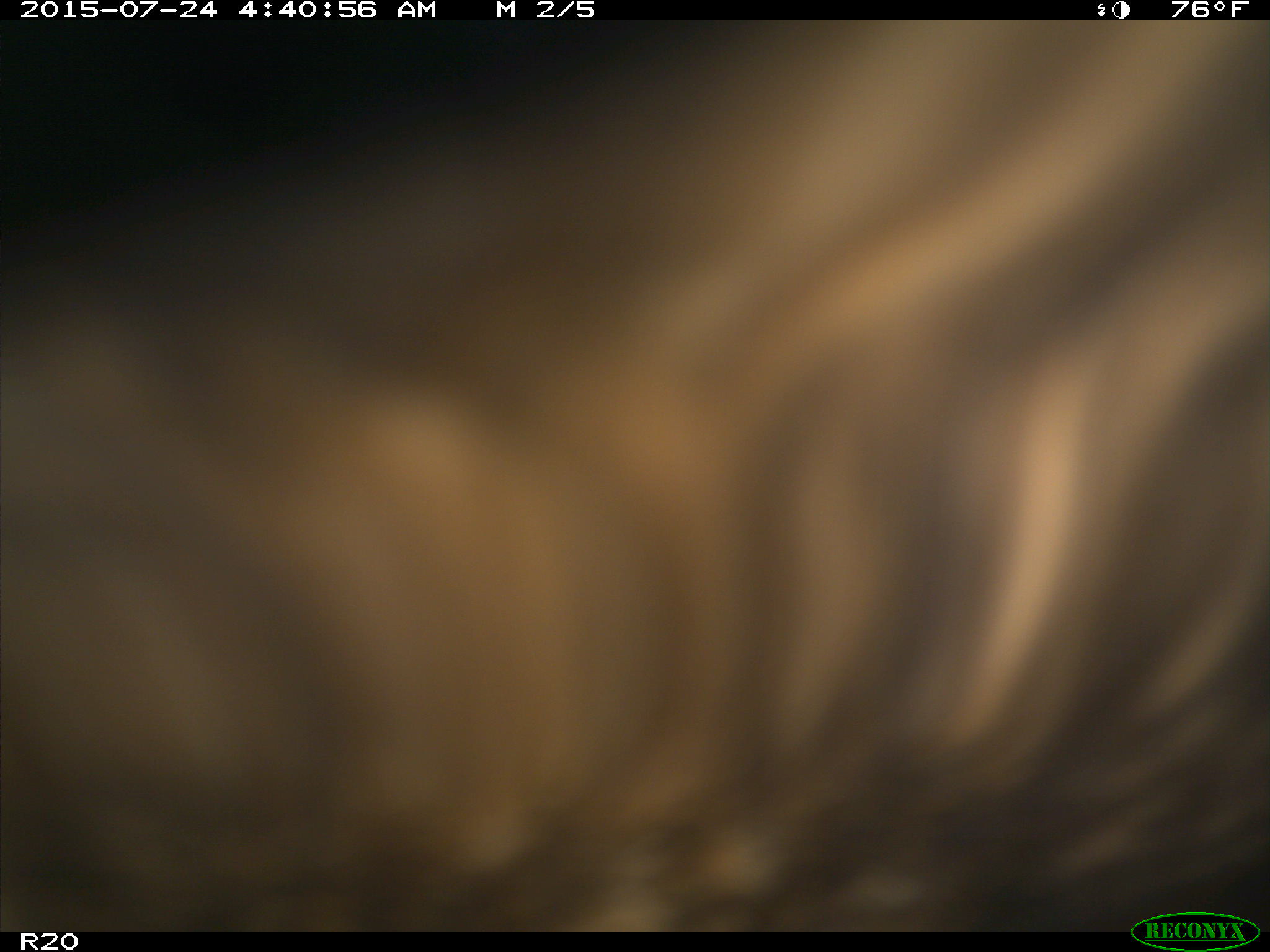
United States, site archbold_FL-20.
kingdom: Animalia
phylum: Chordata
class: Mammalia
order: Artiodactyla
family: Bovidae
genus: Bos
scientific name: Bos taurus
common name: domestic cow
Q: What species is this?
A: Bos taurus (domestic cow).